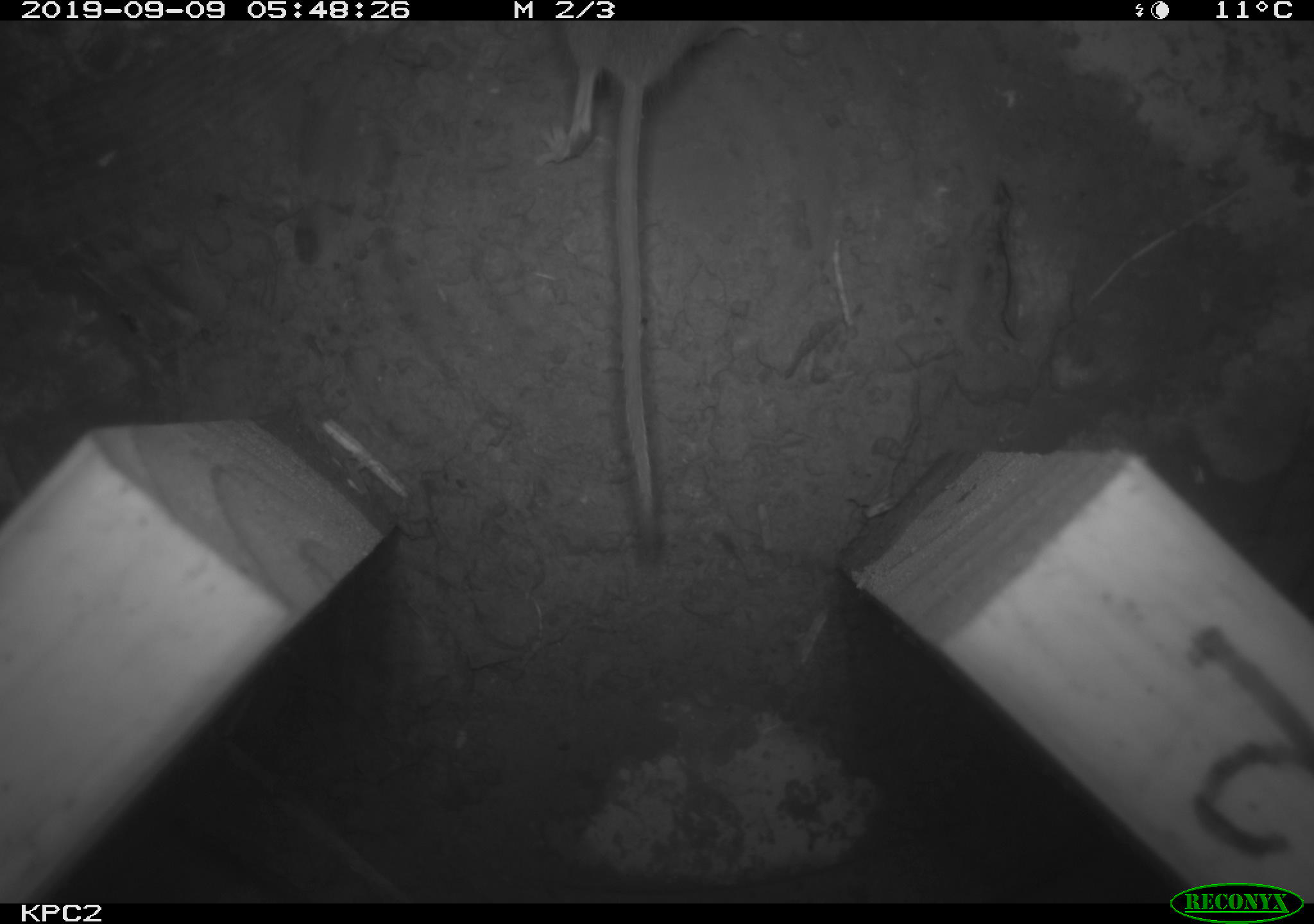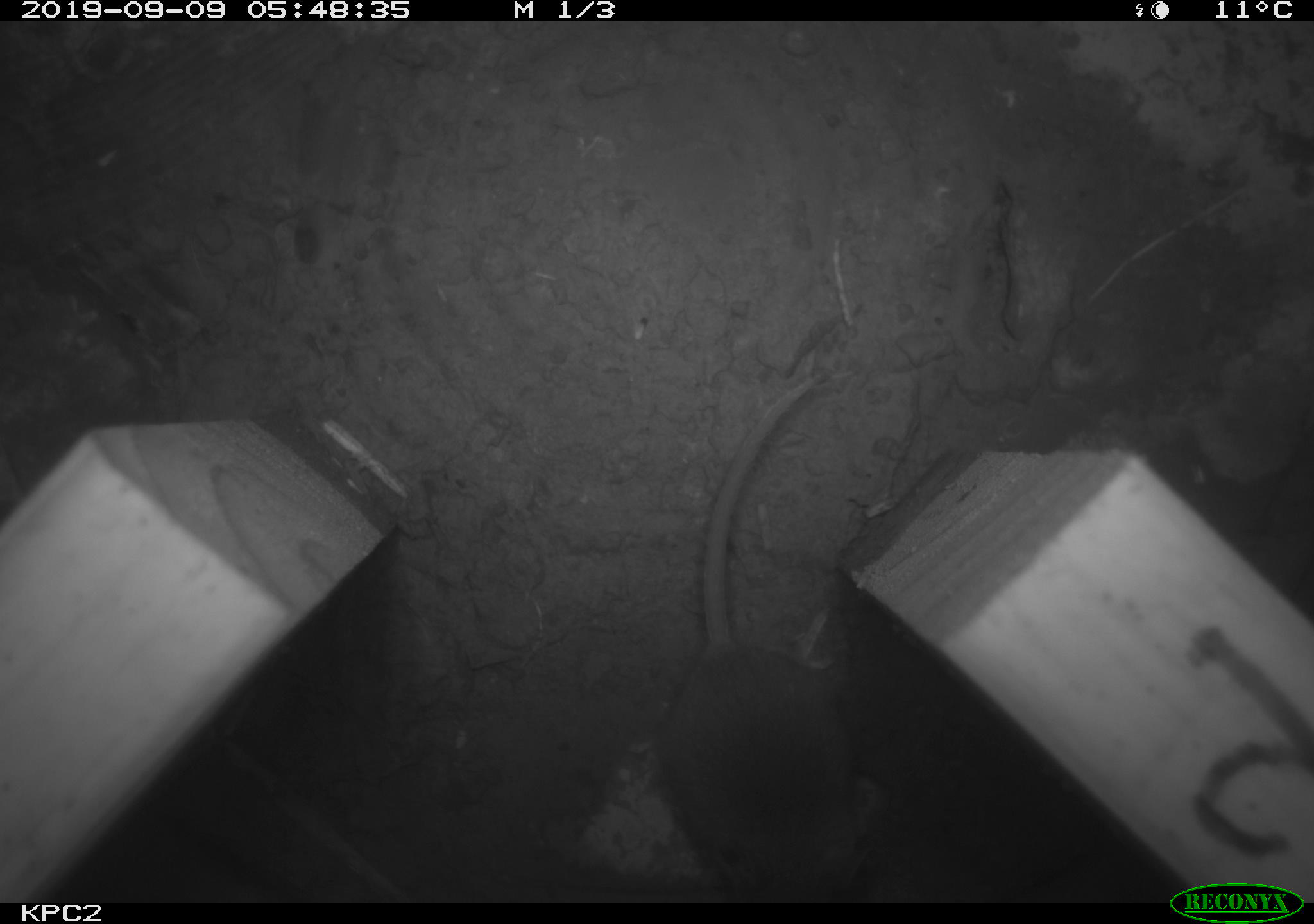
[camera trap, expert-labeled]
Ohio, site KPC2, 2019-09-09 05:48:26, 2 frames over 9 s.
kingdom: Animalia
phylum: Chordata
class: Mammalia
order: Rodentia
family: Cricetidae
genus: Peromyscus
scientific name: Peromyscus leucopus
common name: white-footed mouse